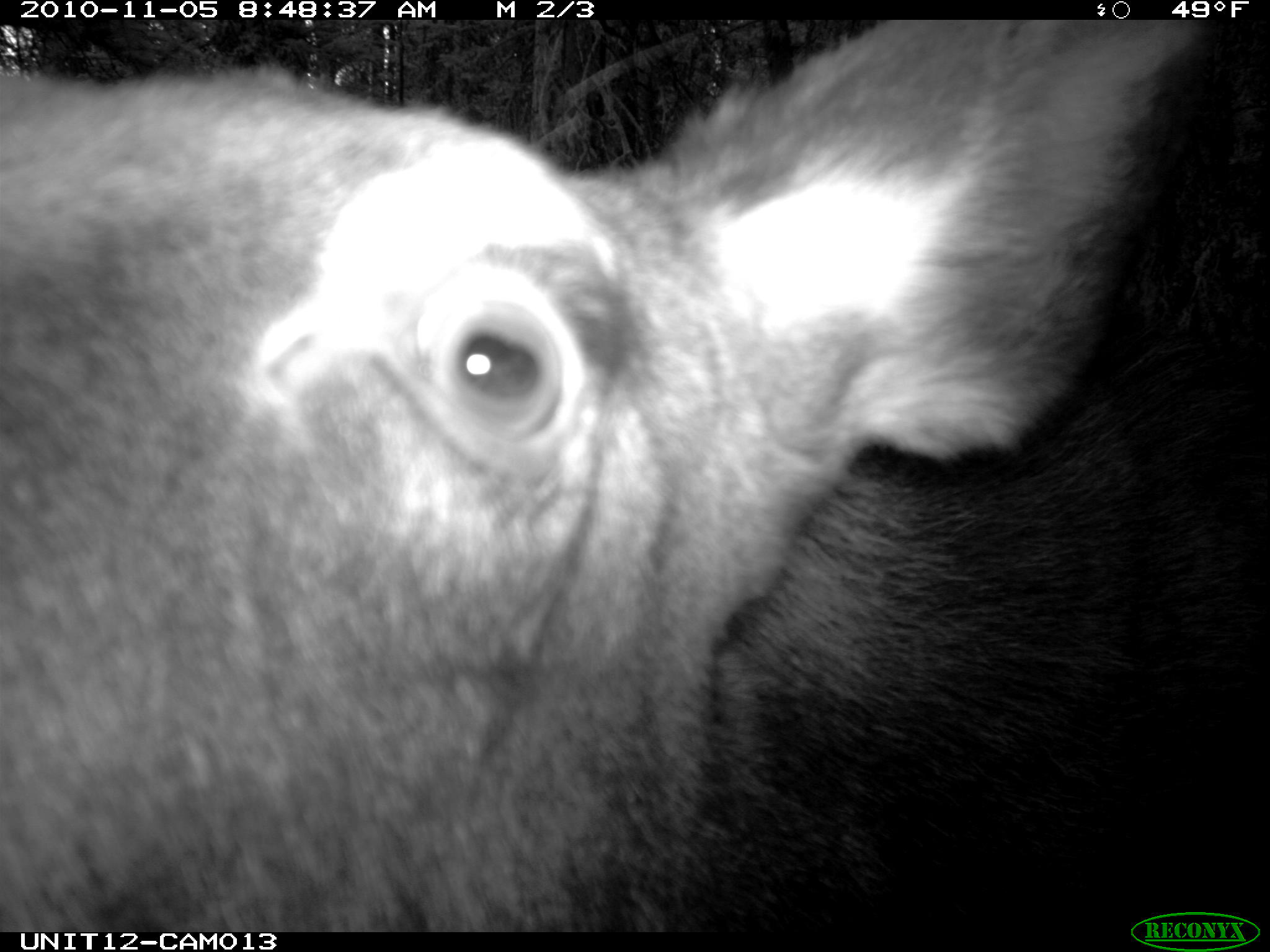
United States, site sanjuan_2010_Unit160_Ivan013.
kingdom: Animalia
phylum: Chordata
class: Mammalia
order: Artiodactyla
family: Cervidae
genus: Alces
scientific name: Alces alces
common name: moose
Alces alces (moose).